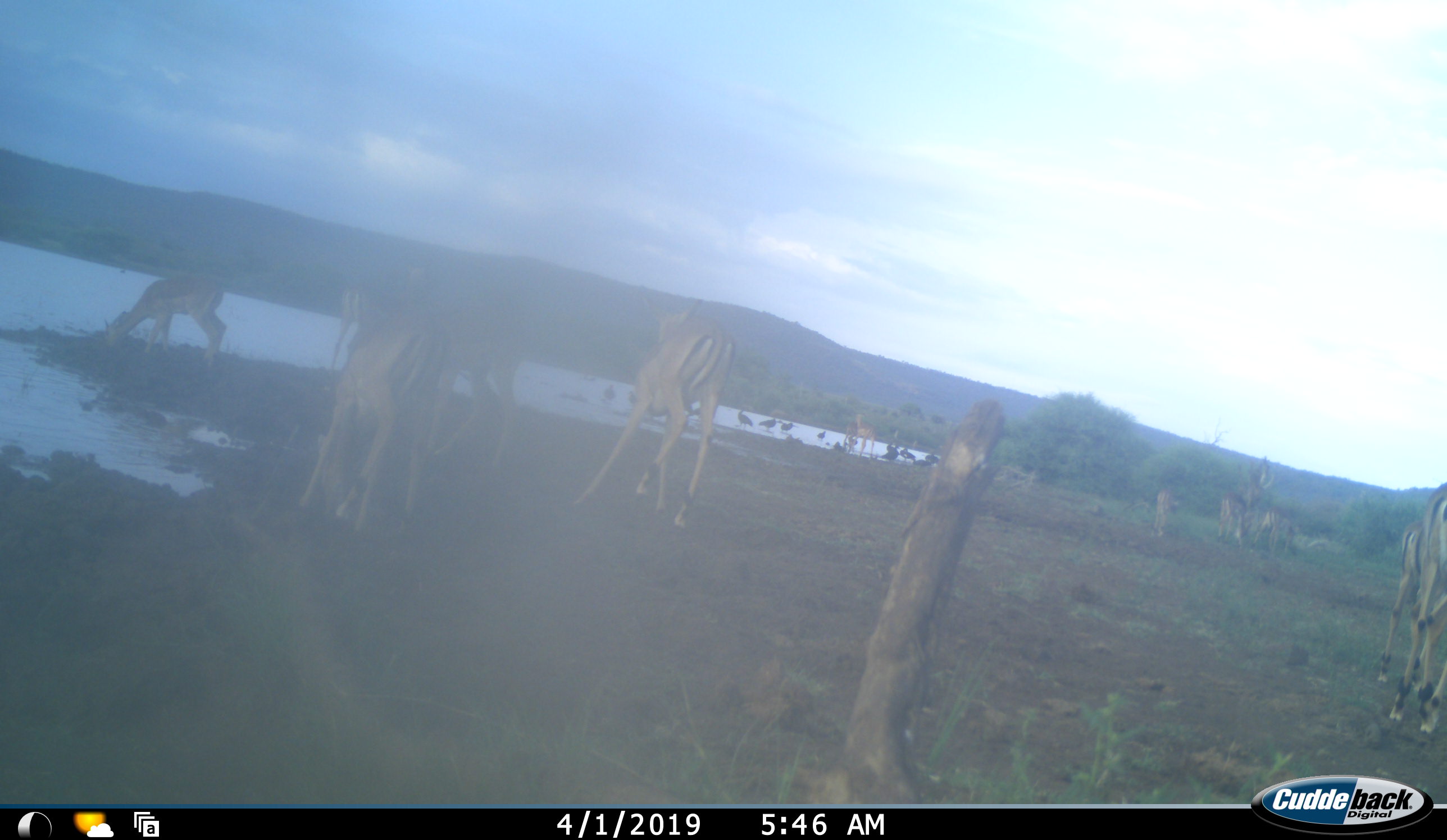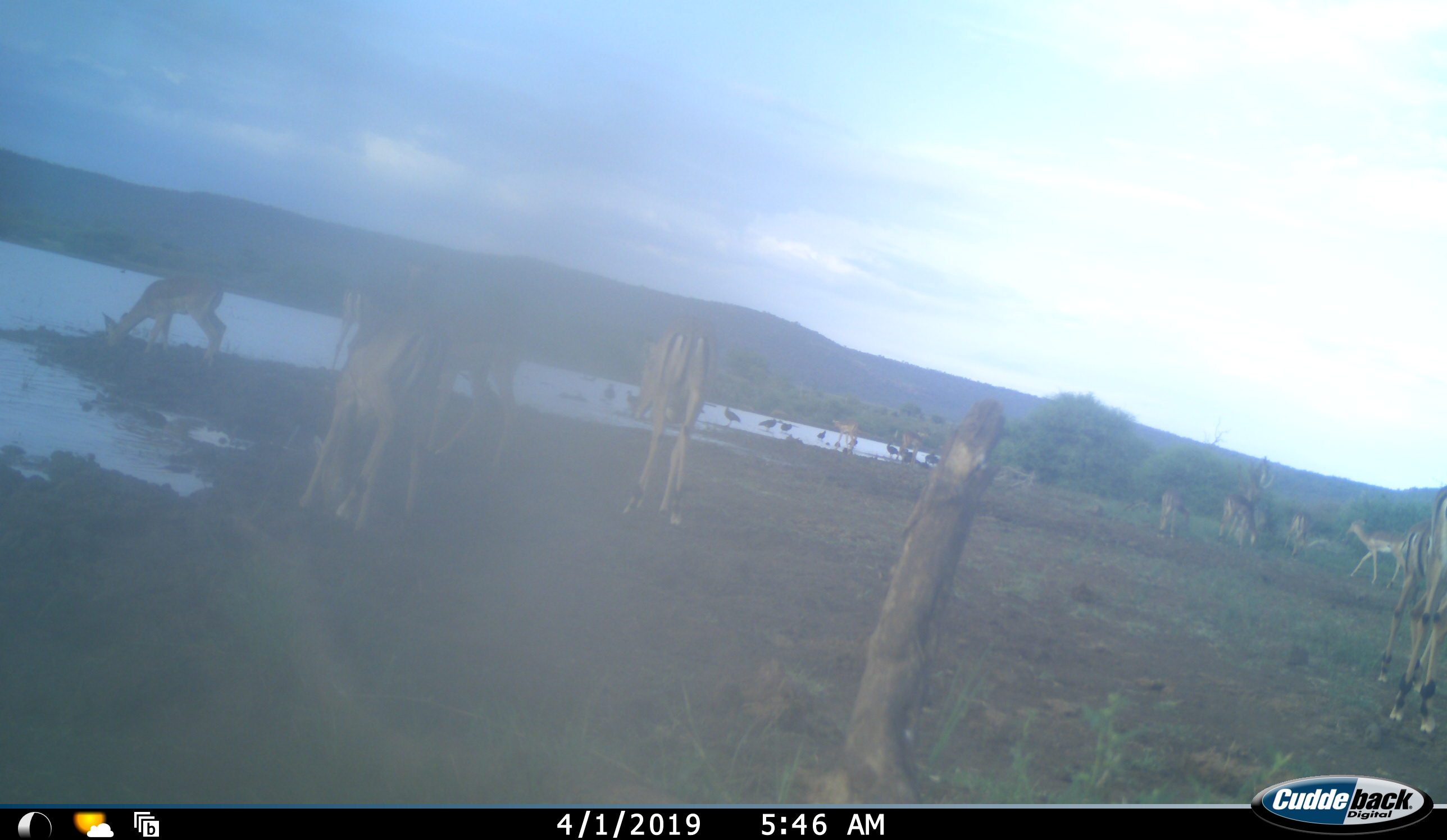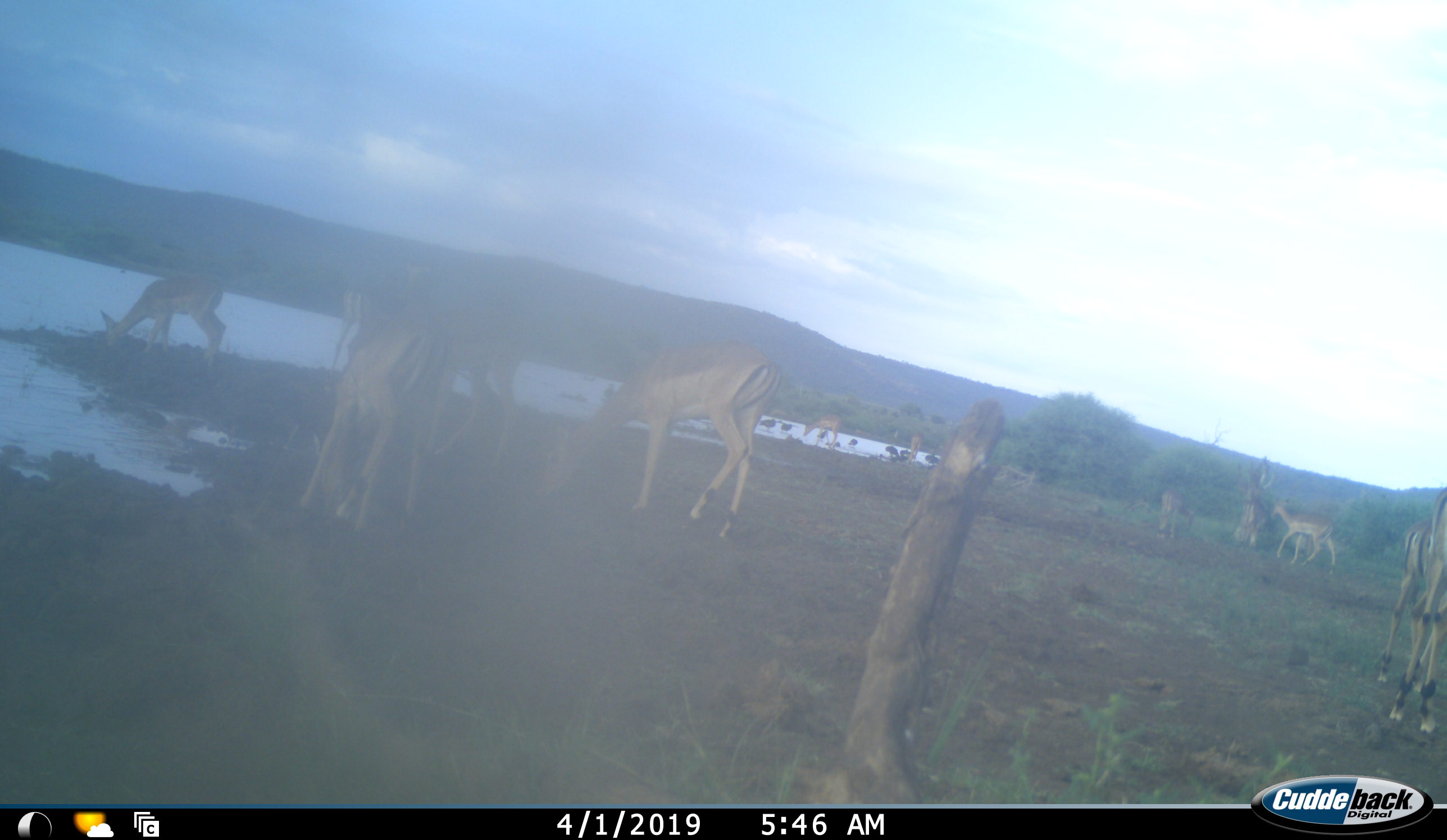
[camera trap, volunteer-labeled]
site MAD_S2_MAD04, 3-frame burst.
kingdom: Animalia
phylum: Chordata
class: Mammalia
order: Artiodactyla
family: Bovidae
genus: Aepyceros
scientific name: Aepyceros melampus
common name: impala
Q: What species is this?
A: Impala (Aepyceros melampus).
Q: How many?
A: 11-50.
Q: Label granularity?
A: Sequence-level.